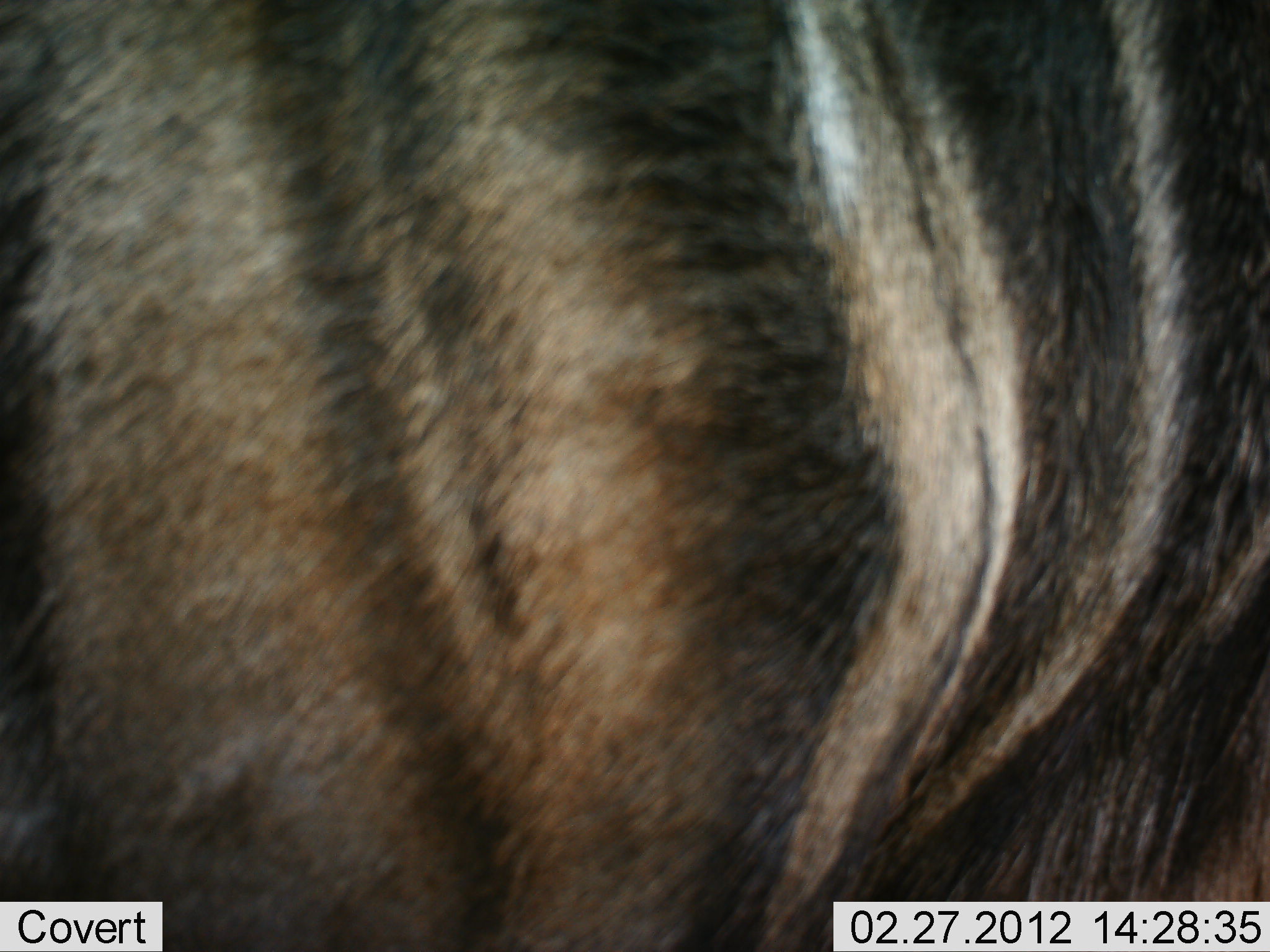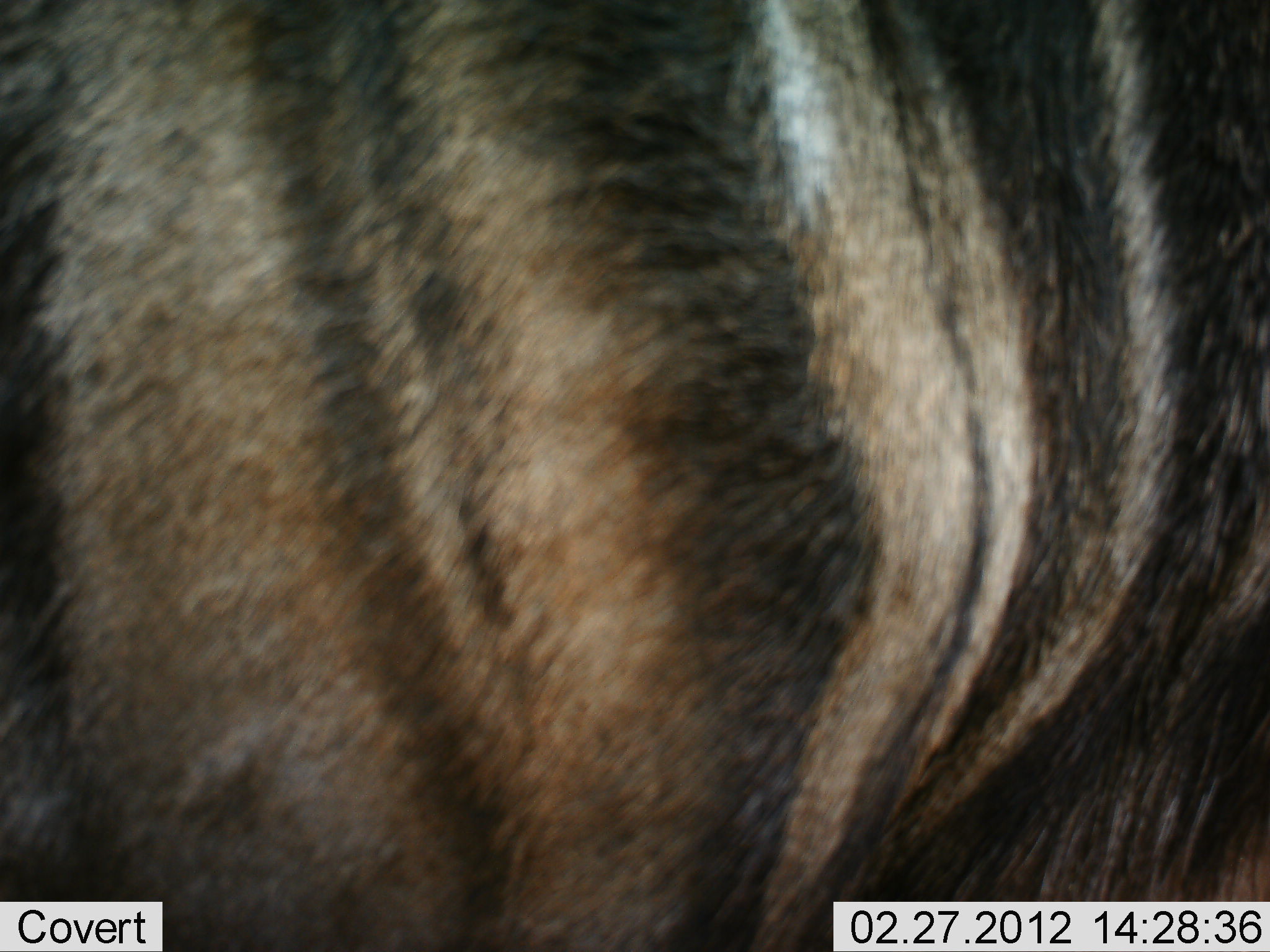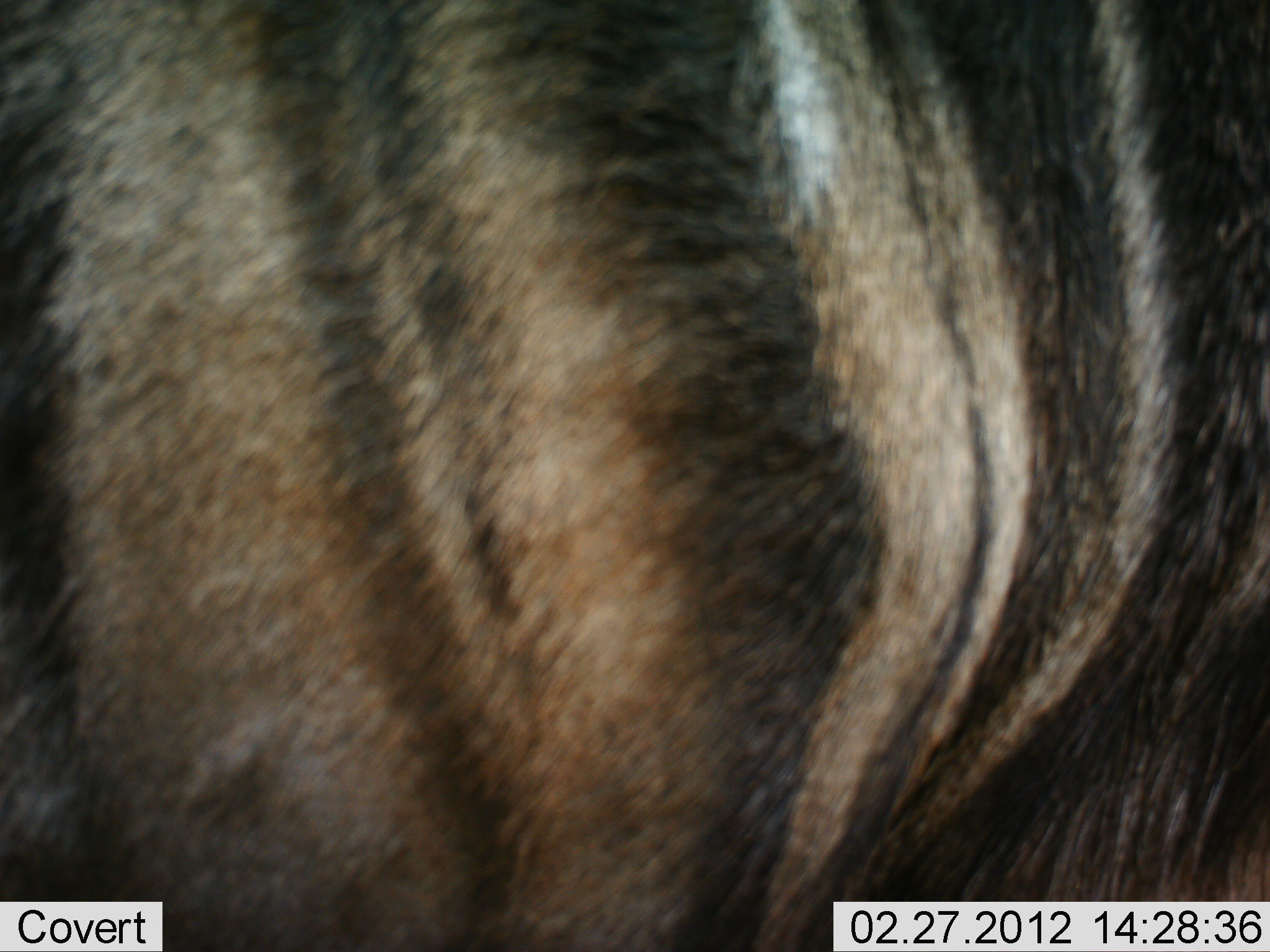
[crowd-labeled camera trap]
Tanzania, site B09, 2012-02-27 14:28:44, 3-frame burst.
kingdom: Animalia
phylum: Chordata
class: Mammalia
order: Artiodactyla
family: Bovidae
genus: Connochaetes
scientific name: Connochaetes taurinus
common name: blue wildebeest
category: wildebeest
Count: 1.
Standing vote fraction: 100%.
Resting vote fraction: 0%.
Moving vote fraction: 0%.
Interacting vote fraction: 0%.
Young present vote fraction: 0%.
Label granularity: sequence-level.